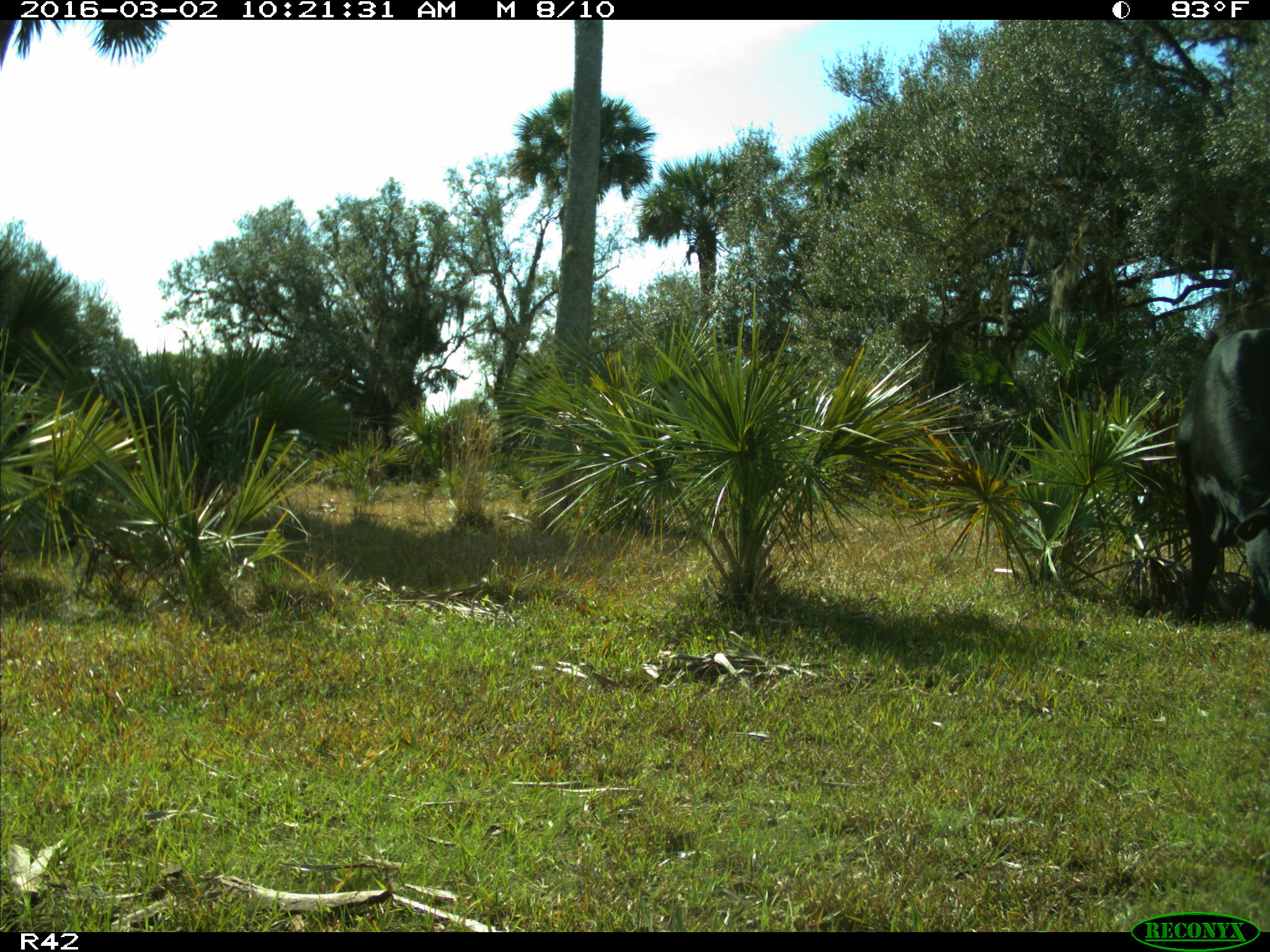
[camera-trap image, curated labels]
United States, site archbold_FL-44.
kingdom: Animalia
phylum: Chordata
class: Mammalia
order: Artiodactyla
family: Bovidae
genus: Bos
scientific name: Bos taurus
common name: domestic cow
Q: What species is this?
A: Bos taurus (domestic cow).